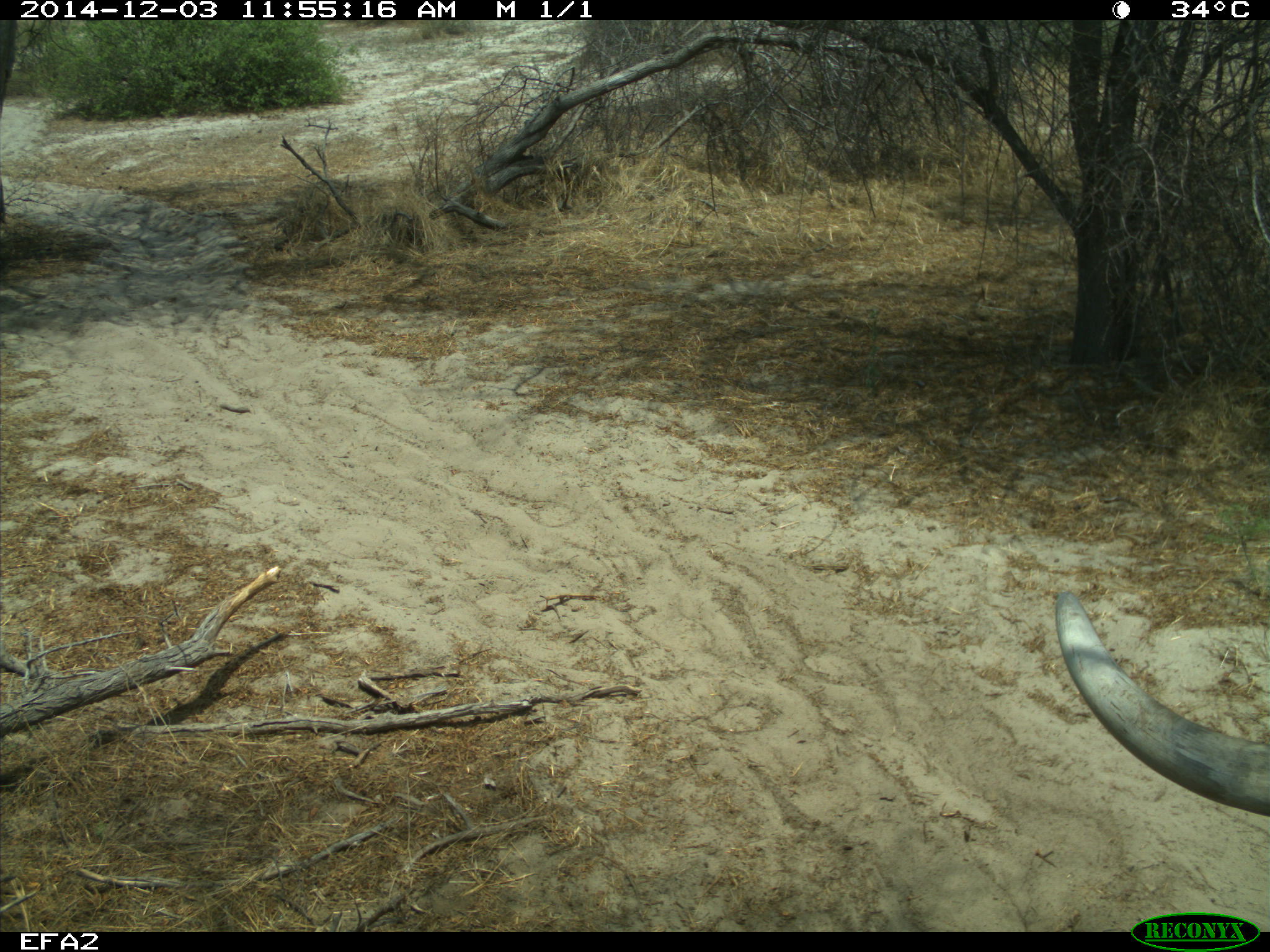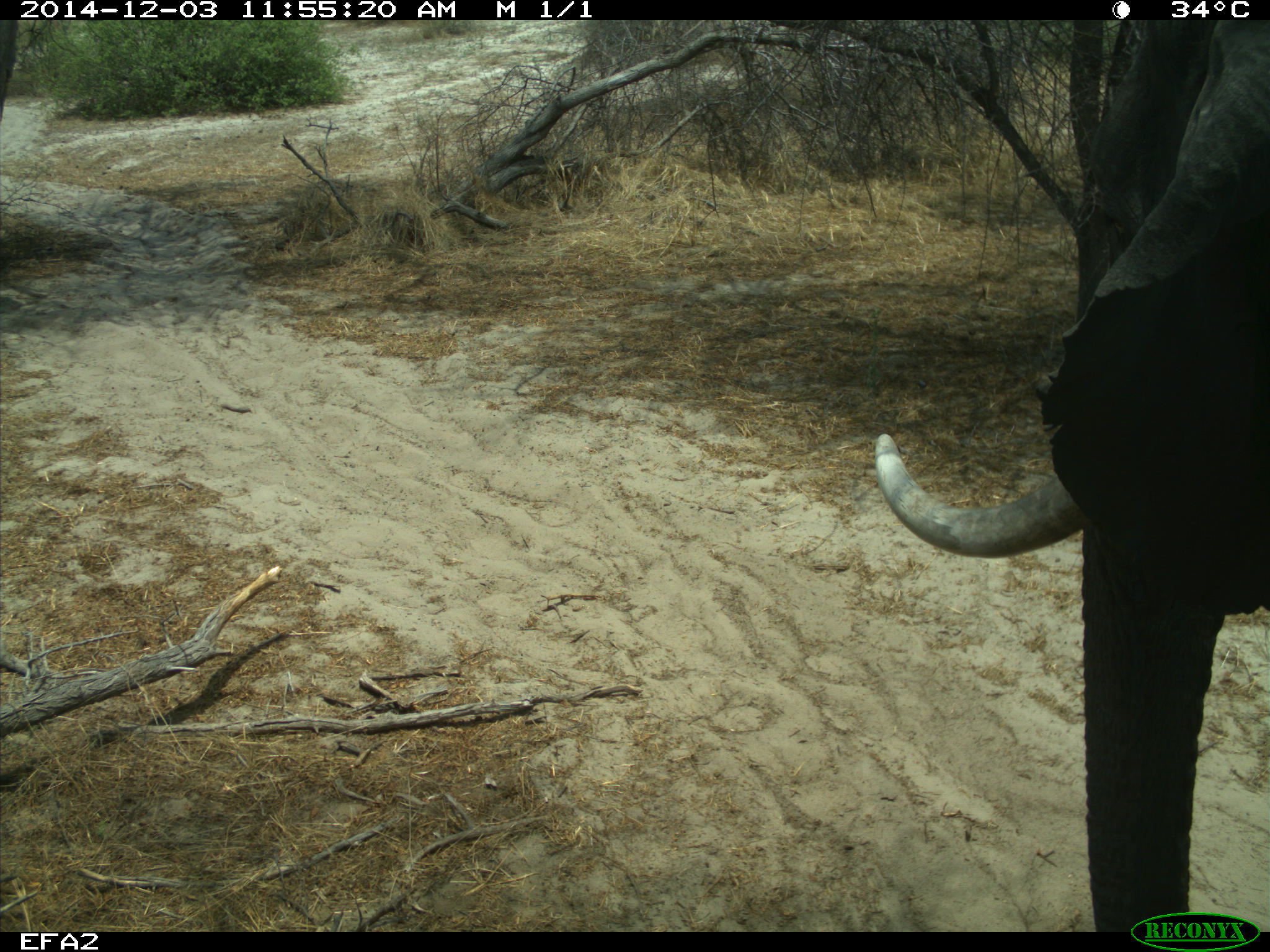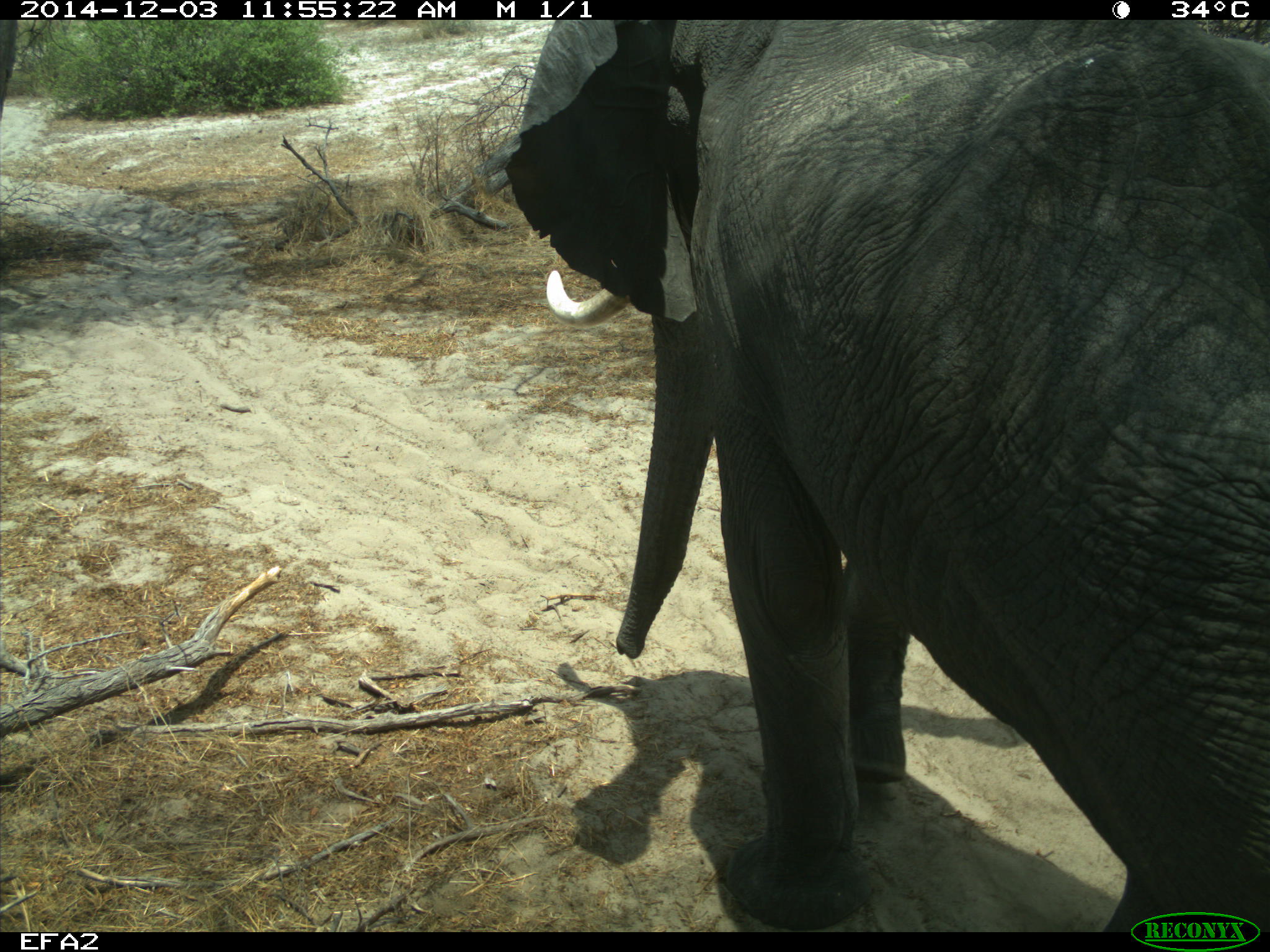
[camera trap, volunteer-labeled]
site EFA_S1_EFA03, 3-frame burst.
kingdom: Animalia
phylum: Chordata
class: Mammalia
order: Proboscidea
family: Elephantidae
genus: Loxodonta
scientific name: Loxodonta africana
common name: african bush elephant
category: elephant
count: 1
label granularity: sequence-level